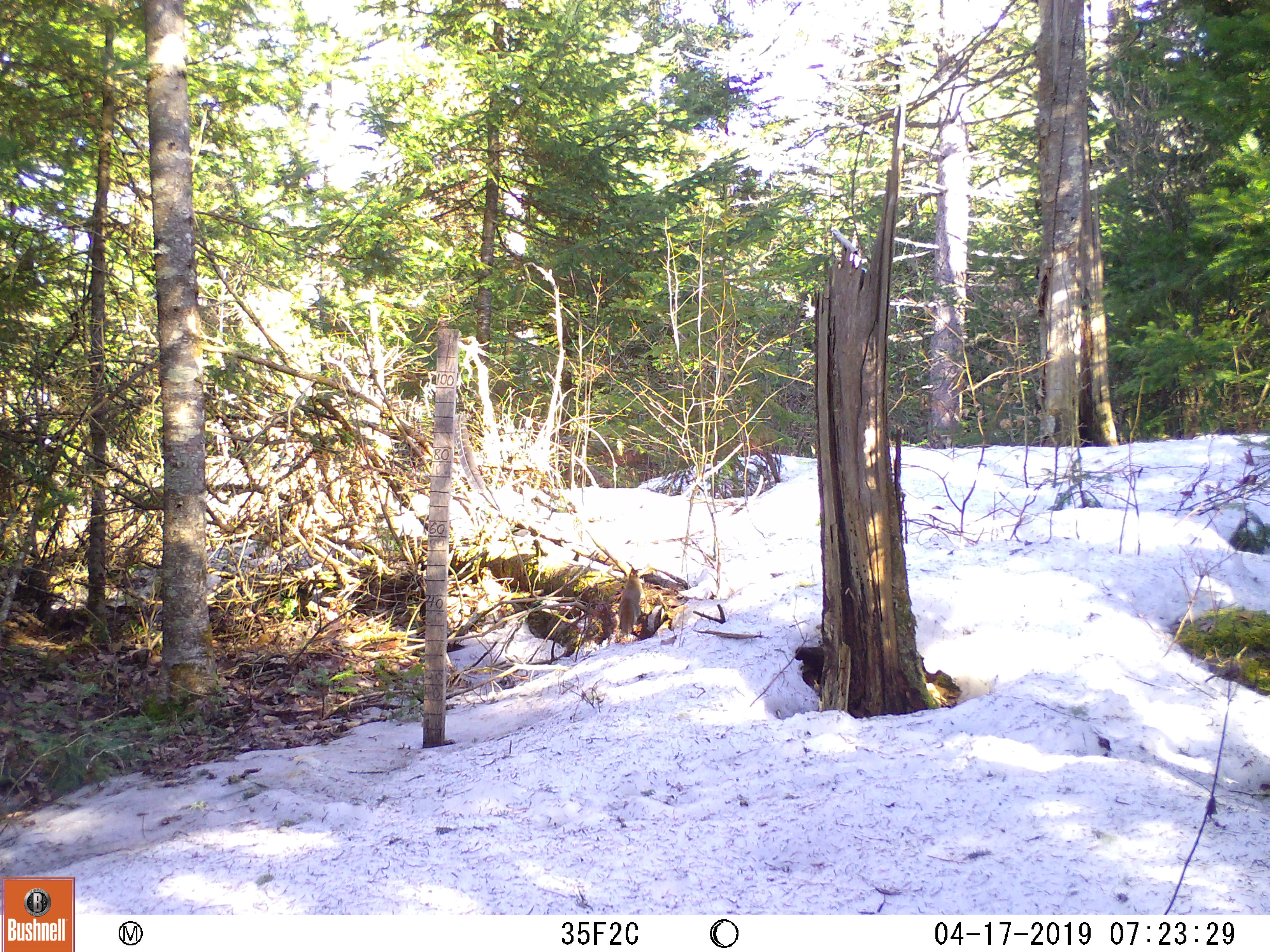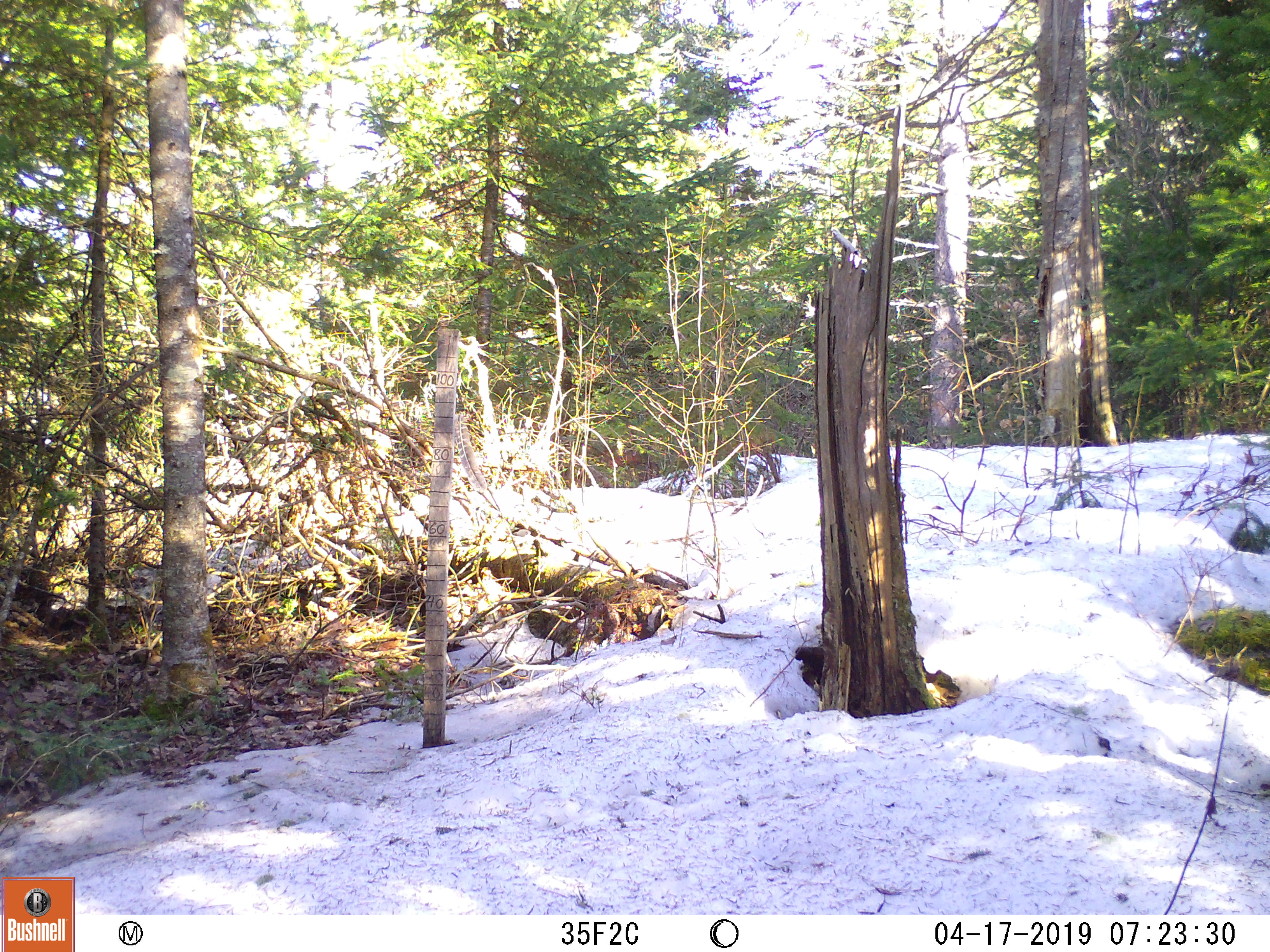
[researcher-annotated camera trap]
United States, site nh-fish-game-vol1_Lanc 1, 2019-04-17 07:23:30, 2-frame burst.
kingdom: Animalia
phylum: Chordata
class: Mammalia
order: Rodentia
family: Sciuridae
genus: Tamiasciurus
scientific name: Tamiasciurus hudsonicus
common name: red squirrel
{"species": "red squirrel (Tamiasciurus hudsonicus)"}